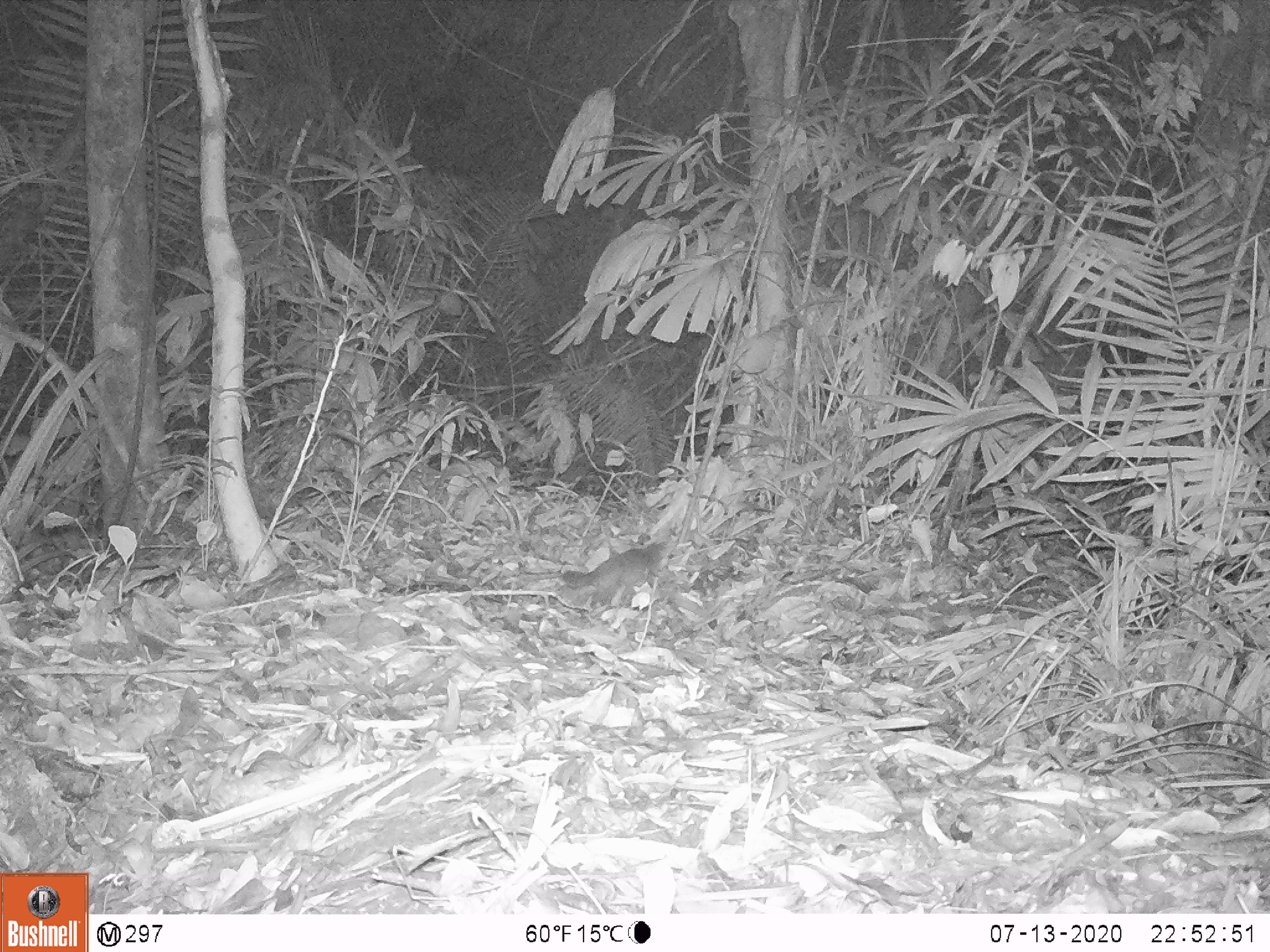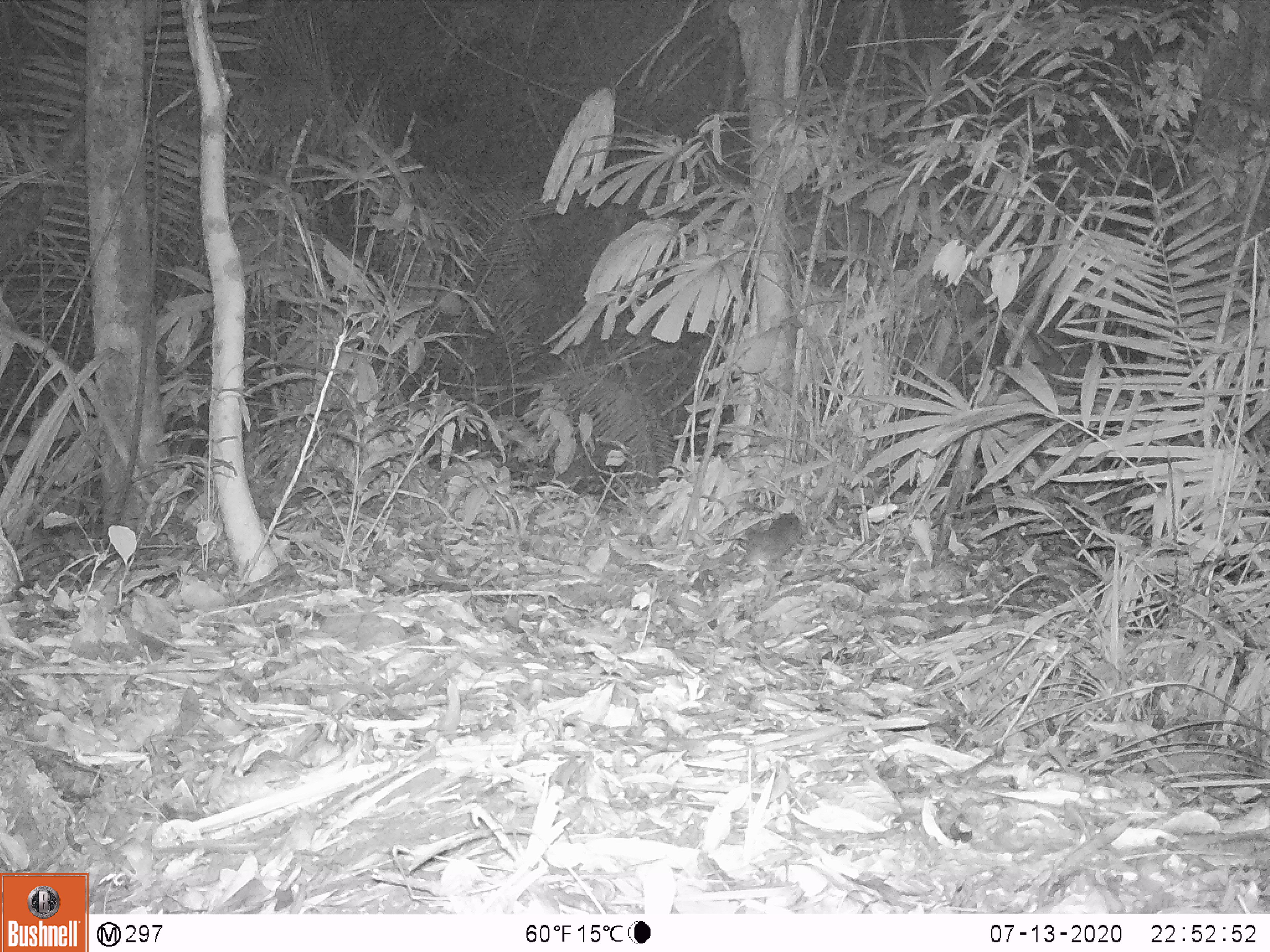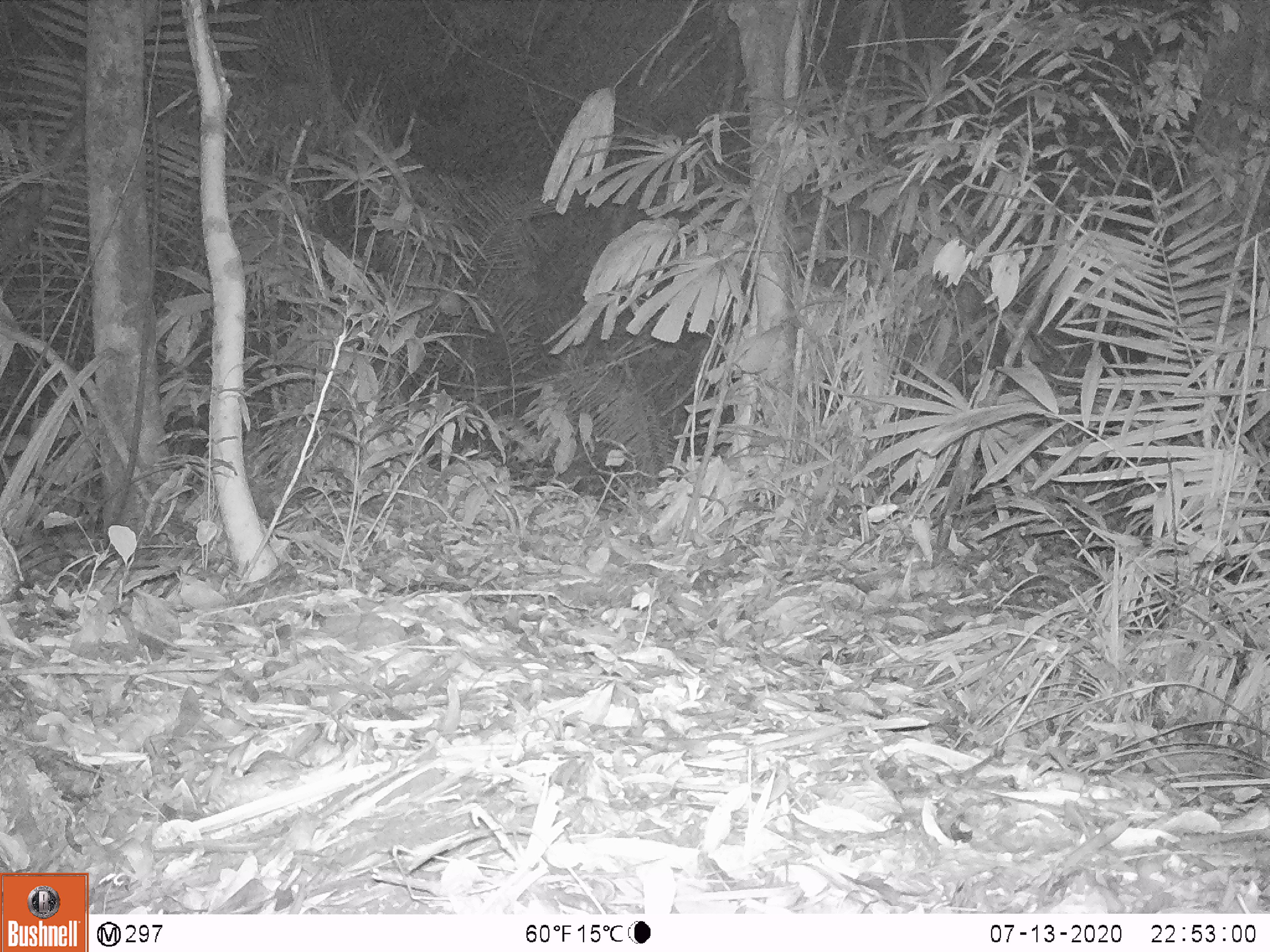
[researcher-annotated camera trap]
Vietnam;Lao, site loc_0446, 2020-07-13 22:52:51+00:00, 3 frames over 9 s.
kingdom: Animalia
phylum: Chordata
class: Mammalia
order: Carnivora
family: Mustelidae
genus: Melogale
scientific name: Melogale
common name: ferret badger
Ferret badger (Melogale). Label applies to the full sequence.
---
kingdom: Animalia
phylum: Chordata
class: Mammalia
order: Rodentia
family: Hystricidae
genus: Atherurus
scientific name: Atherurus macrourus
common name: asiatic brush-tailed porcupine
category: asiatic brush tailed porcupine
Asiatic brush tailed porcupine (asiatic brush-tailed porcupine) (Atherurus macrourus). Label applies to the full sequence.